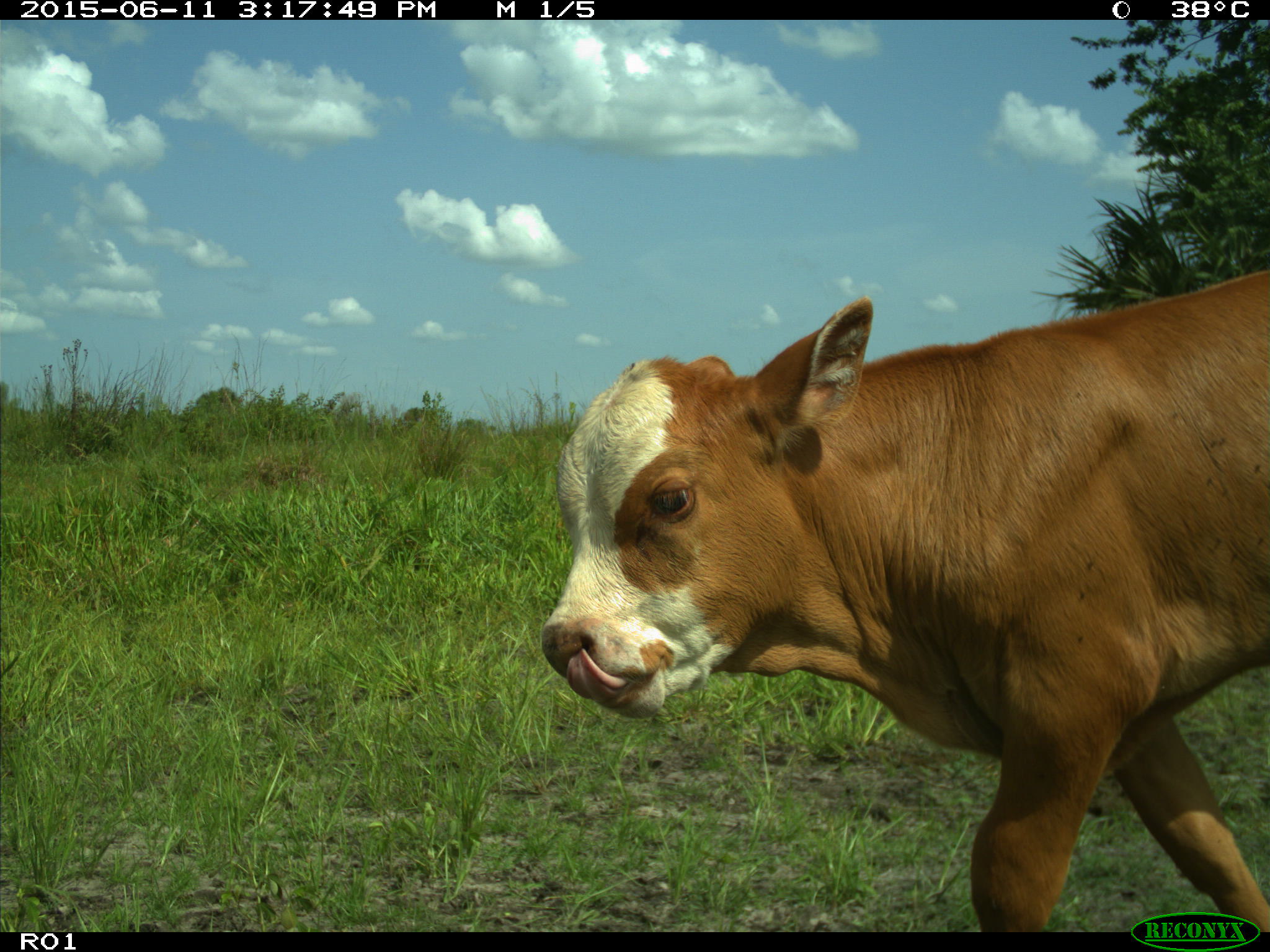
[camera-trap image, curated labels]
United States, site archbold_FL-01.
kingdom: Animalia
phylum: Chordata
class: Mammalia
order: Artiodactyla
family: Bovidae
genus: Bos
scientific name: Bos taurus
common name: domestic cow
Bos taurus (domestic cow).